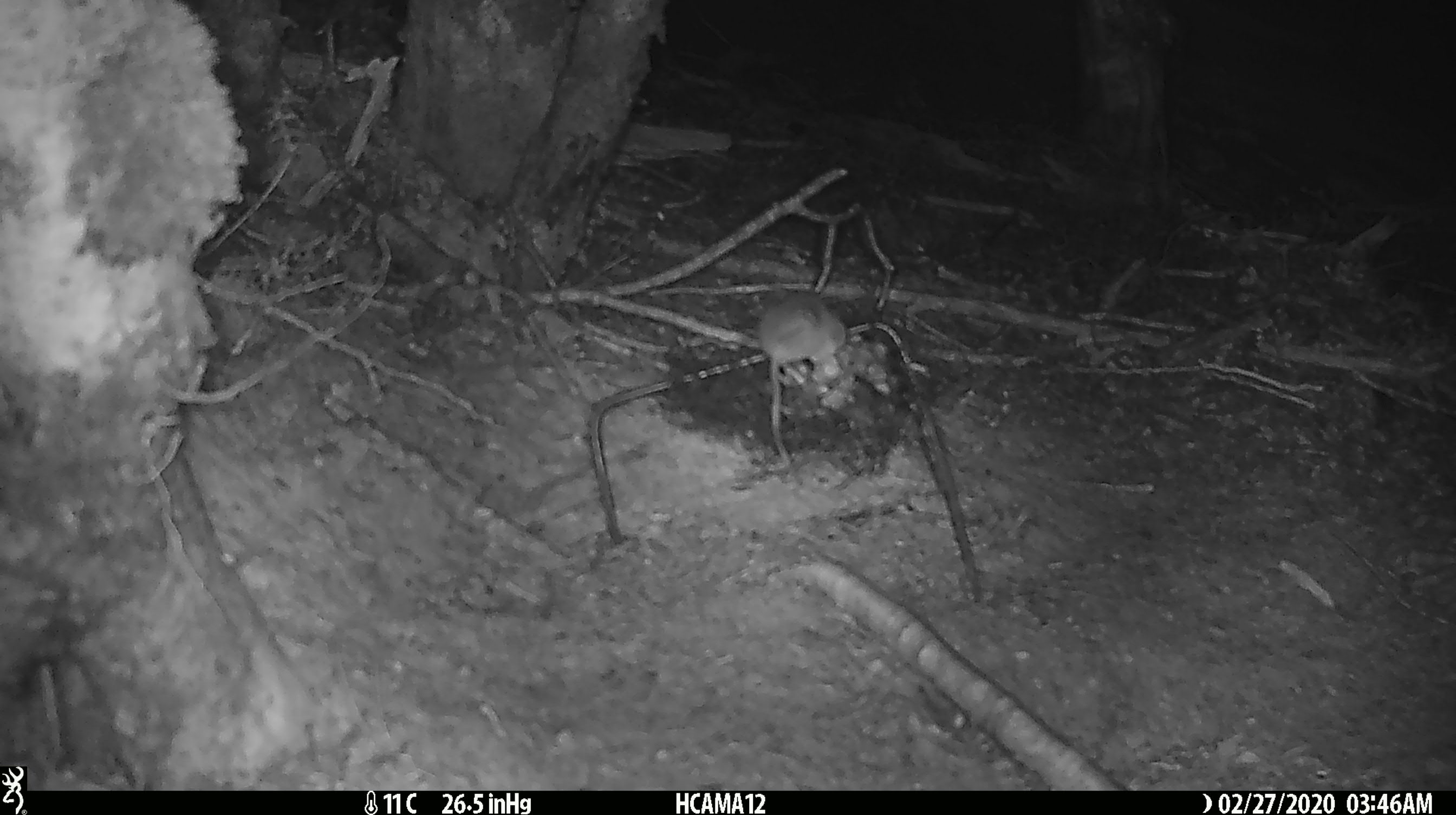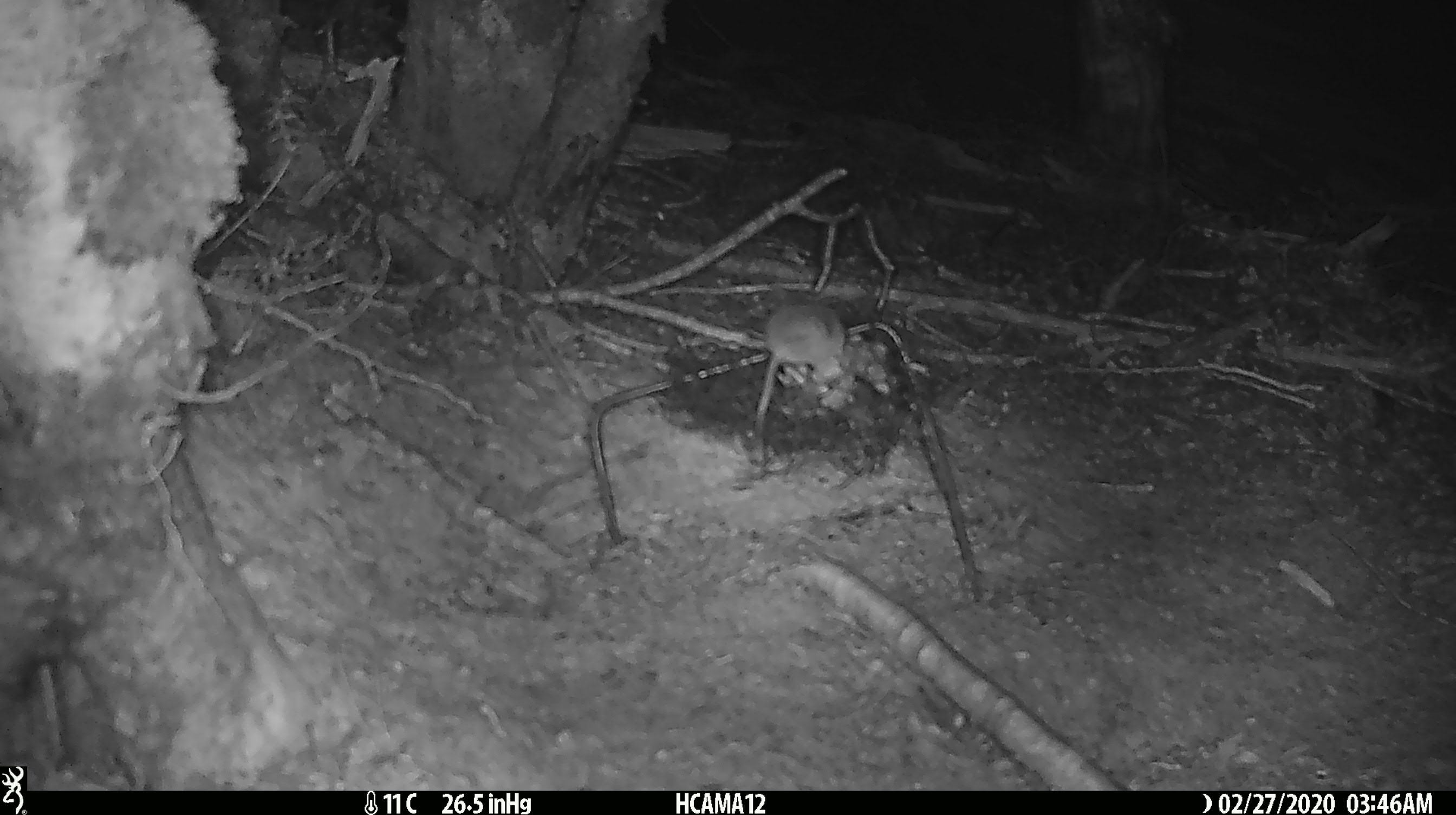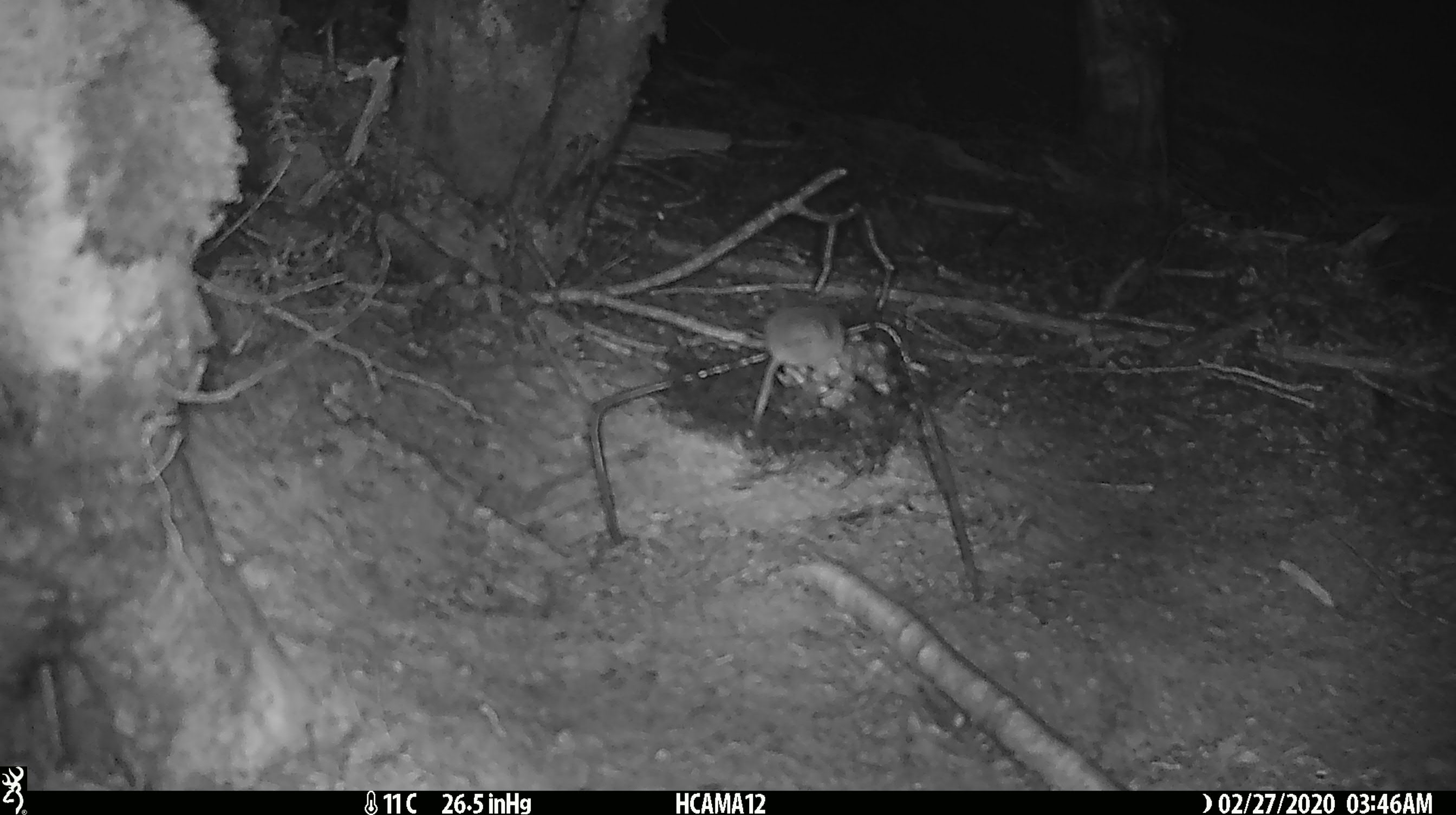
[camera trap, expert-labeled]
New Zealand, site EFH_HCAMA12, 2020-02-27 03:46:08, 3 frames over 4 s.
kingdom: Animalia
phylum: Chordata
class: Mammalia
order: Rodentia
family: Muridae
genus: Mus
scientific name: Mus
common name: mouse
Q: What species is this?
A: Mouse (Mus).